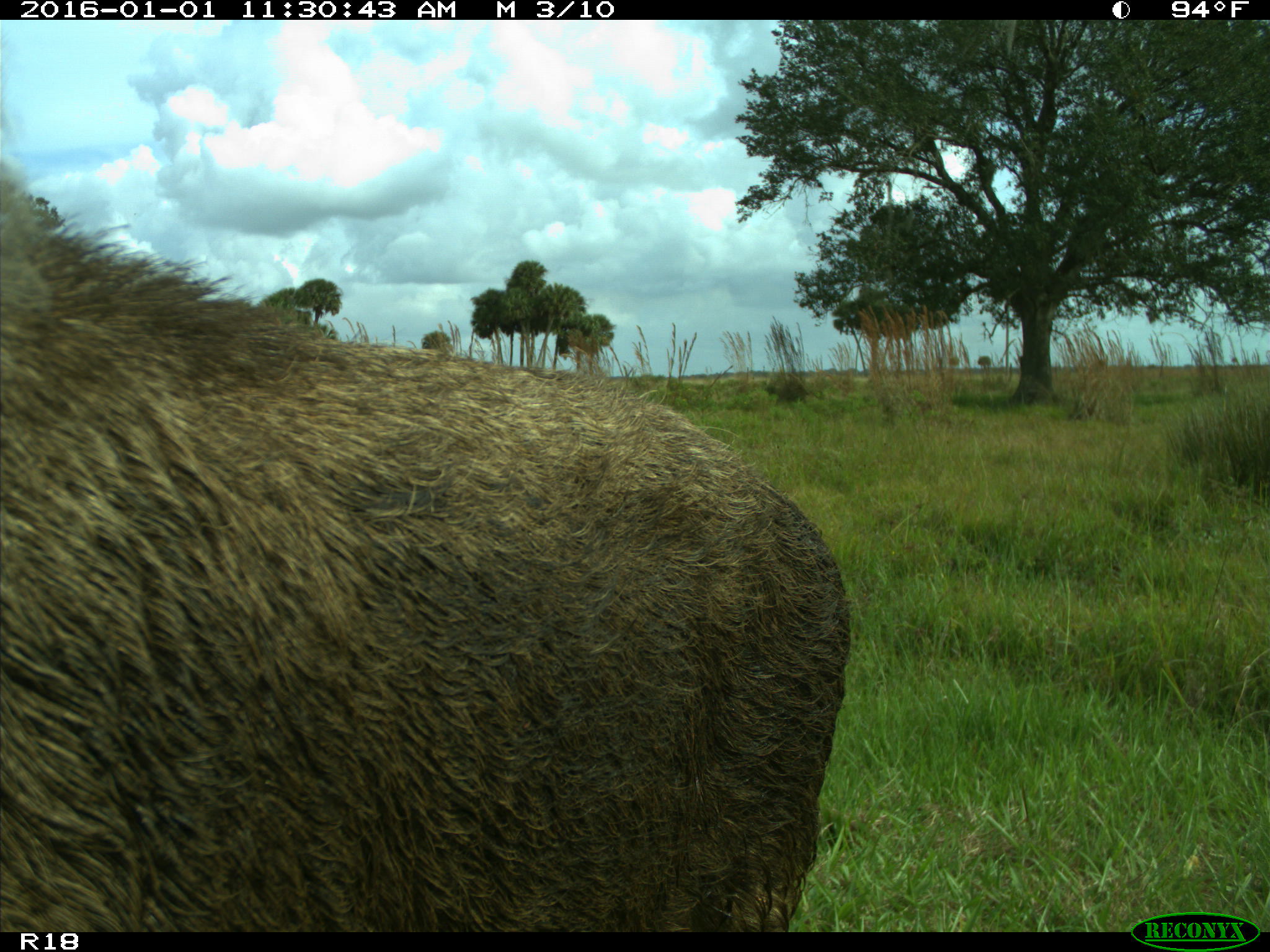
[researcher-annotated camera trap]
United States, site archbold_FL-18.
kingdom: Animalia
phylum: Chordata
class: Mammalia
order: Artiodactyla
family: Suidae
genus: Sus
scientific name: Sus scrofa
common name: wild boar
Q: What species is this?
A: Sus scrofa (wild boar).